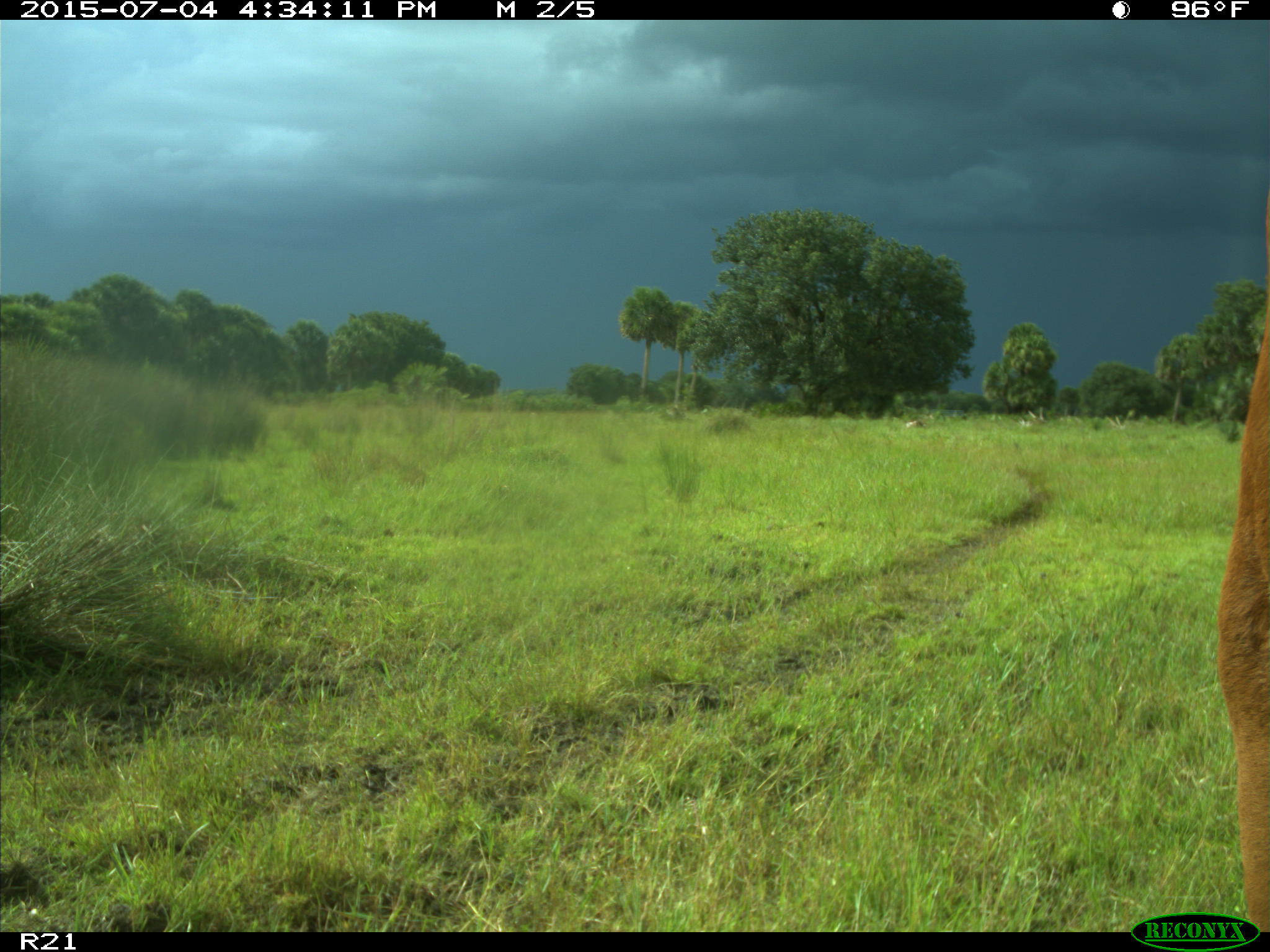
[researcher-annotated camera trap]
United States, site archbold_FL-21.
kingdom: Animalia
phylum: Chordata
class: Mammalia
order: Artiodactyla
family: Bovidae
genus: Bos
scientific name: Bos taurus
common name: domestic cow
Bos taurus (domestic cow).